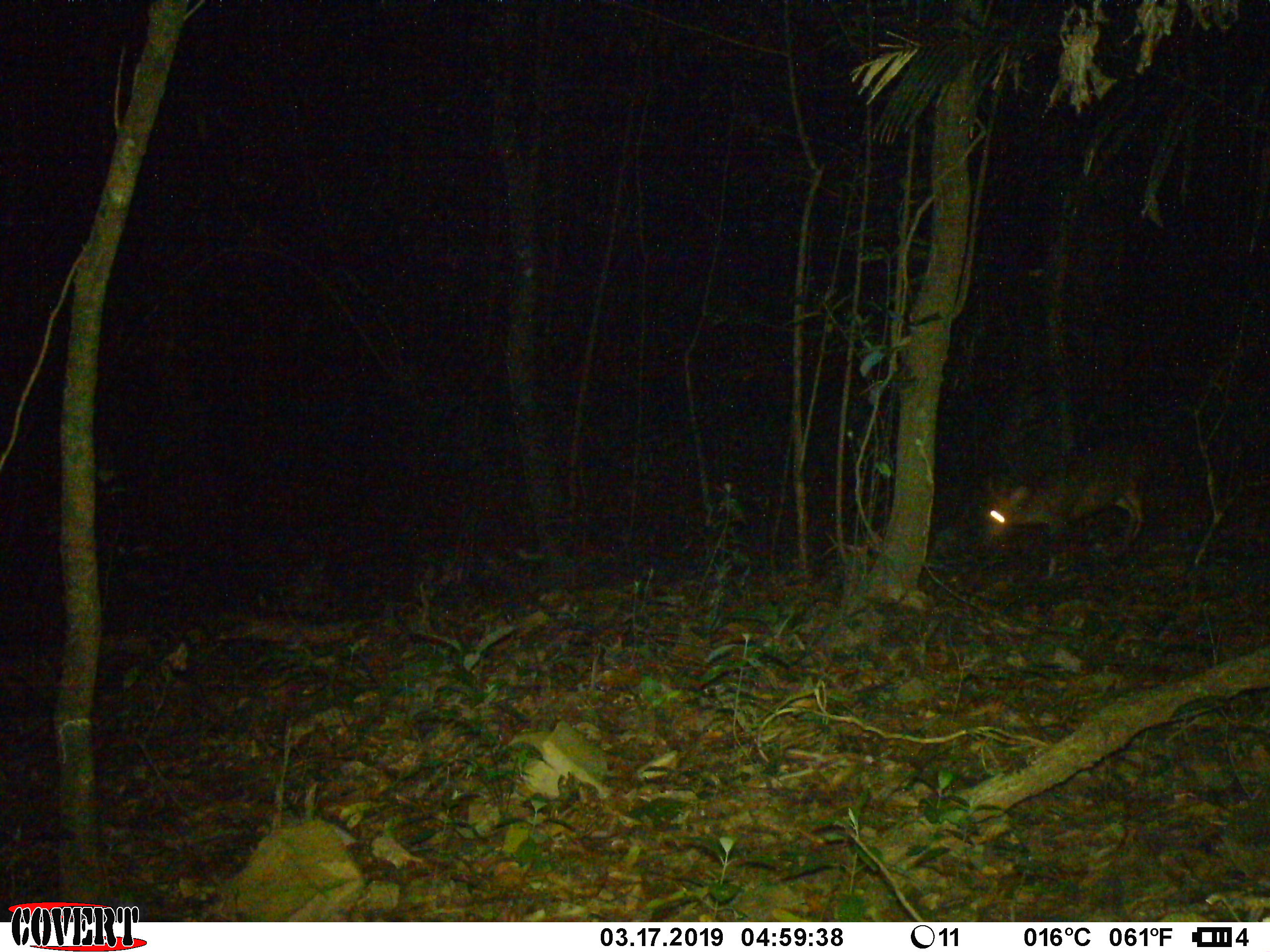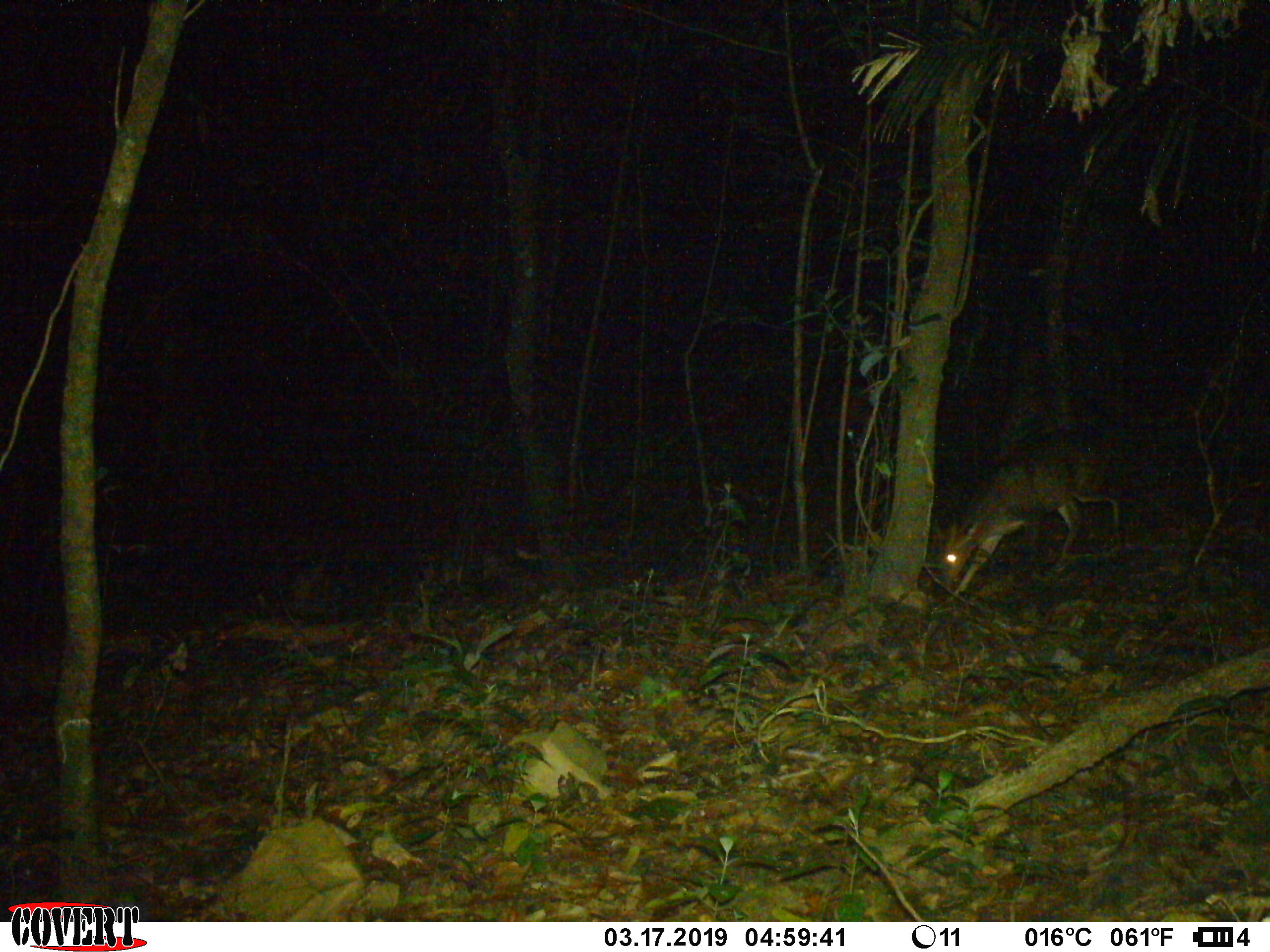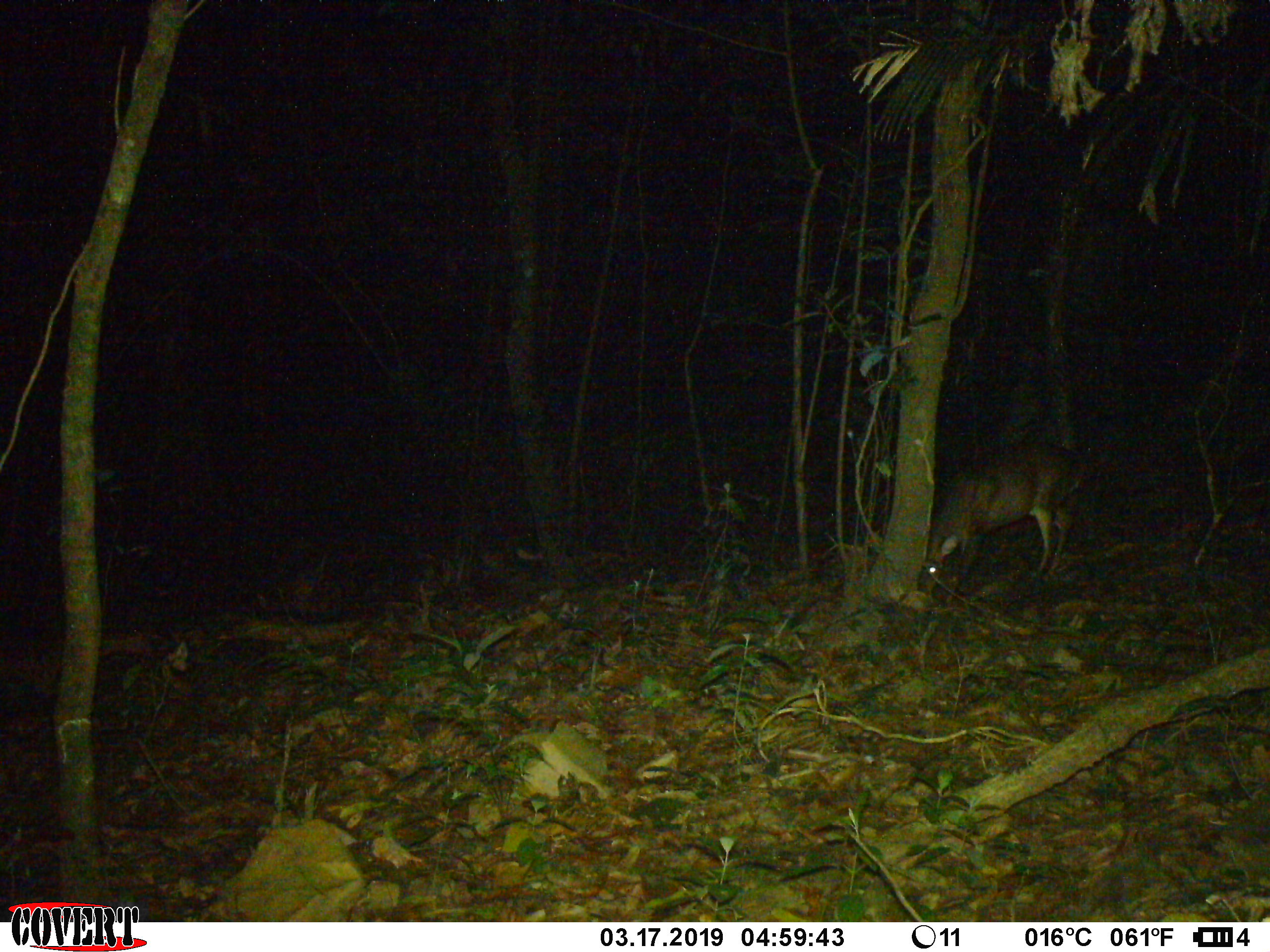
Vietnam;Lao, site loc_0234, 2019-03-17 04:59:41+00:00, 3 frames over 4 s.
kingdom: Animalia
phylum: Chordata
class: Mammalia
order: Artiodactyla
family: Cervidae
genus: Muntiacus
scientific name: Muntiacus vuquangensis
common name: large-antlered muntjac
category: large antlered muntjac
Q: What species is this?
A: Large antlered muntjac (large-antlered muntjac) (Muntiacus vuquangensis).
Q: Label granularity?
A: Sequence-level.